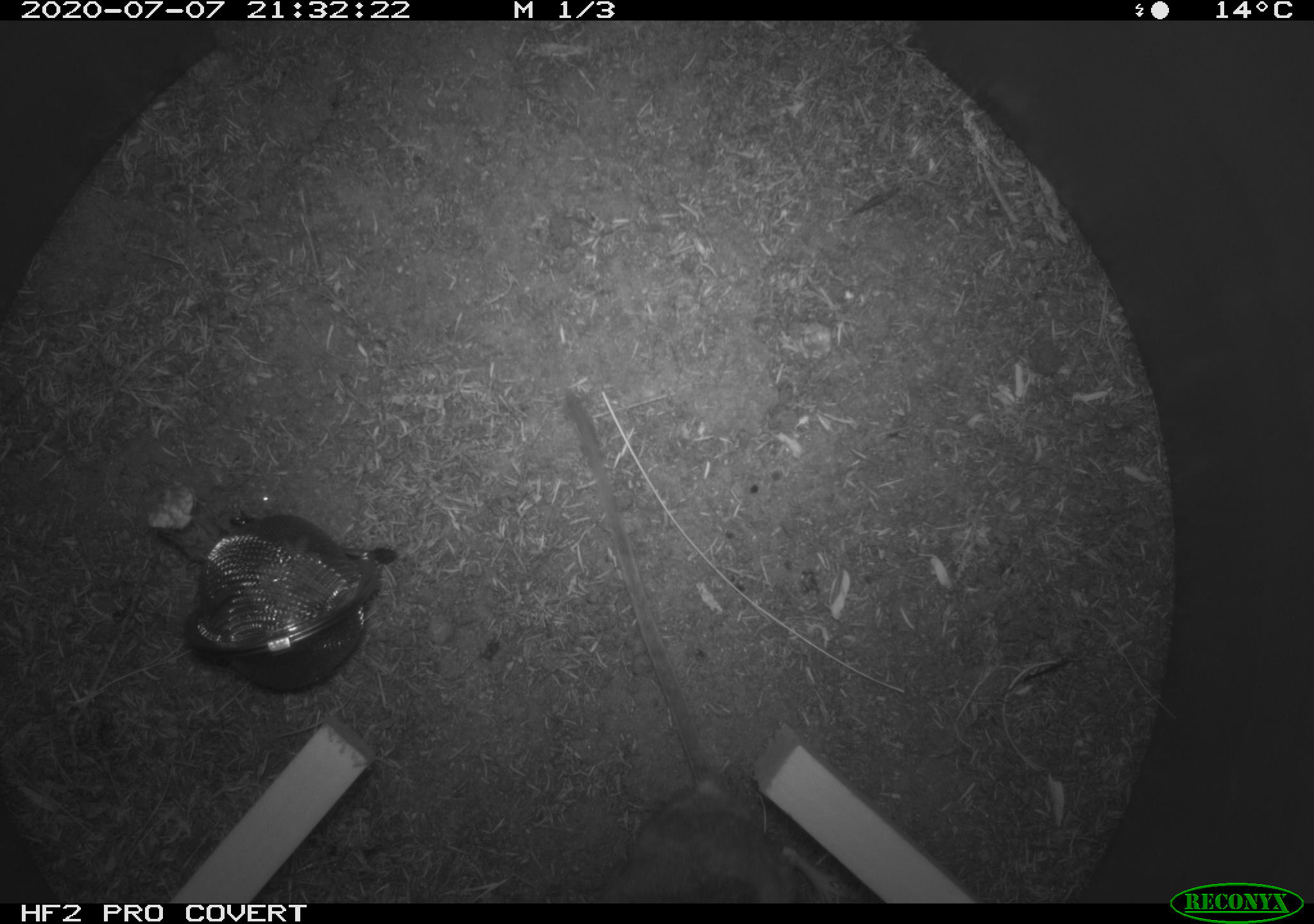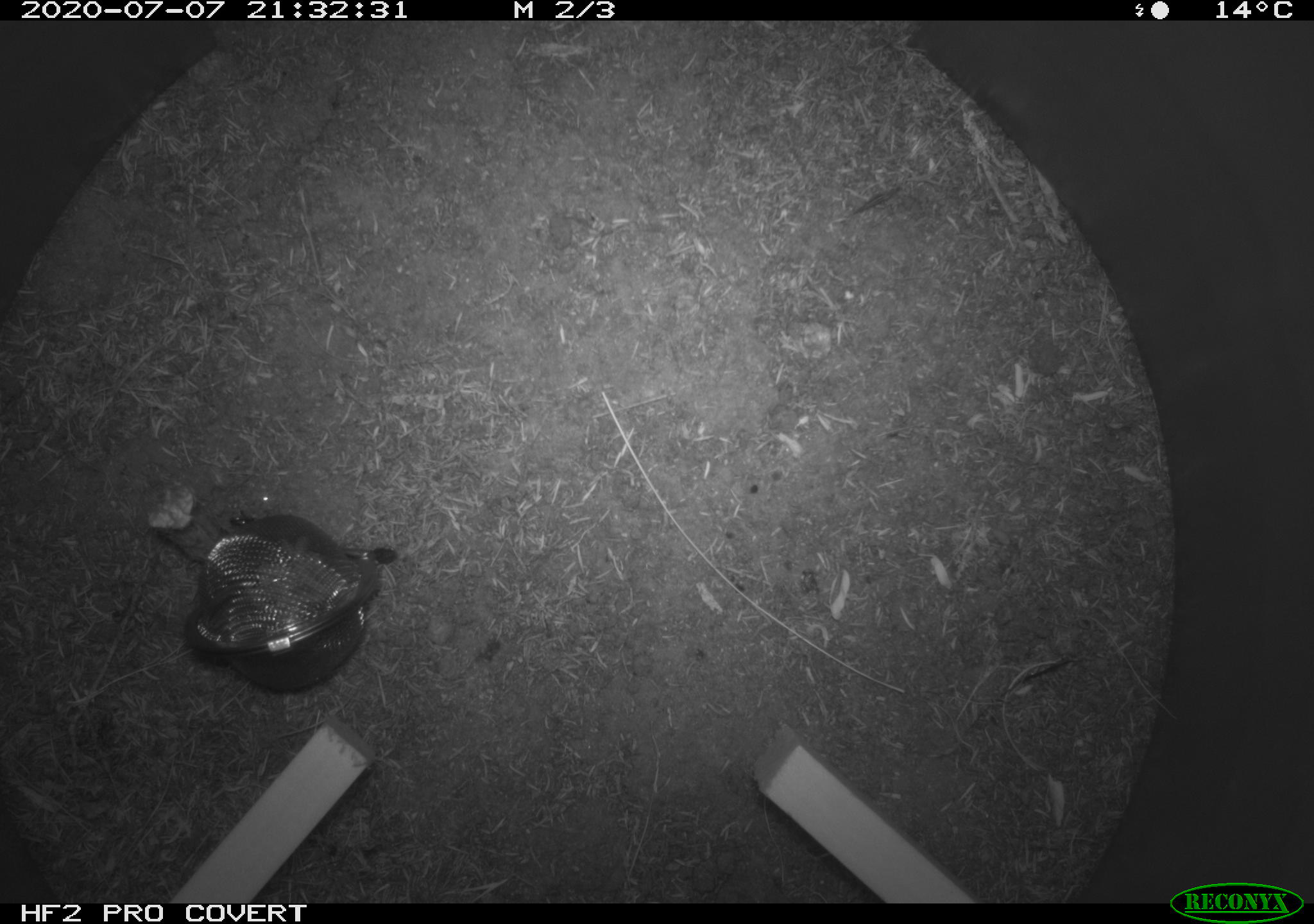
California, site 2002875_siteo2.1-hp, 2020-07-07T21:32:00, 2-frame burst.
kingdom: Animalia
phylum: Chordata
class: Mammalia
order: Rodentia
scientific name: Rodentia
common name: rodent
Rodent (Rodentia).